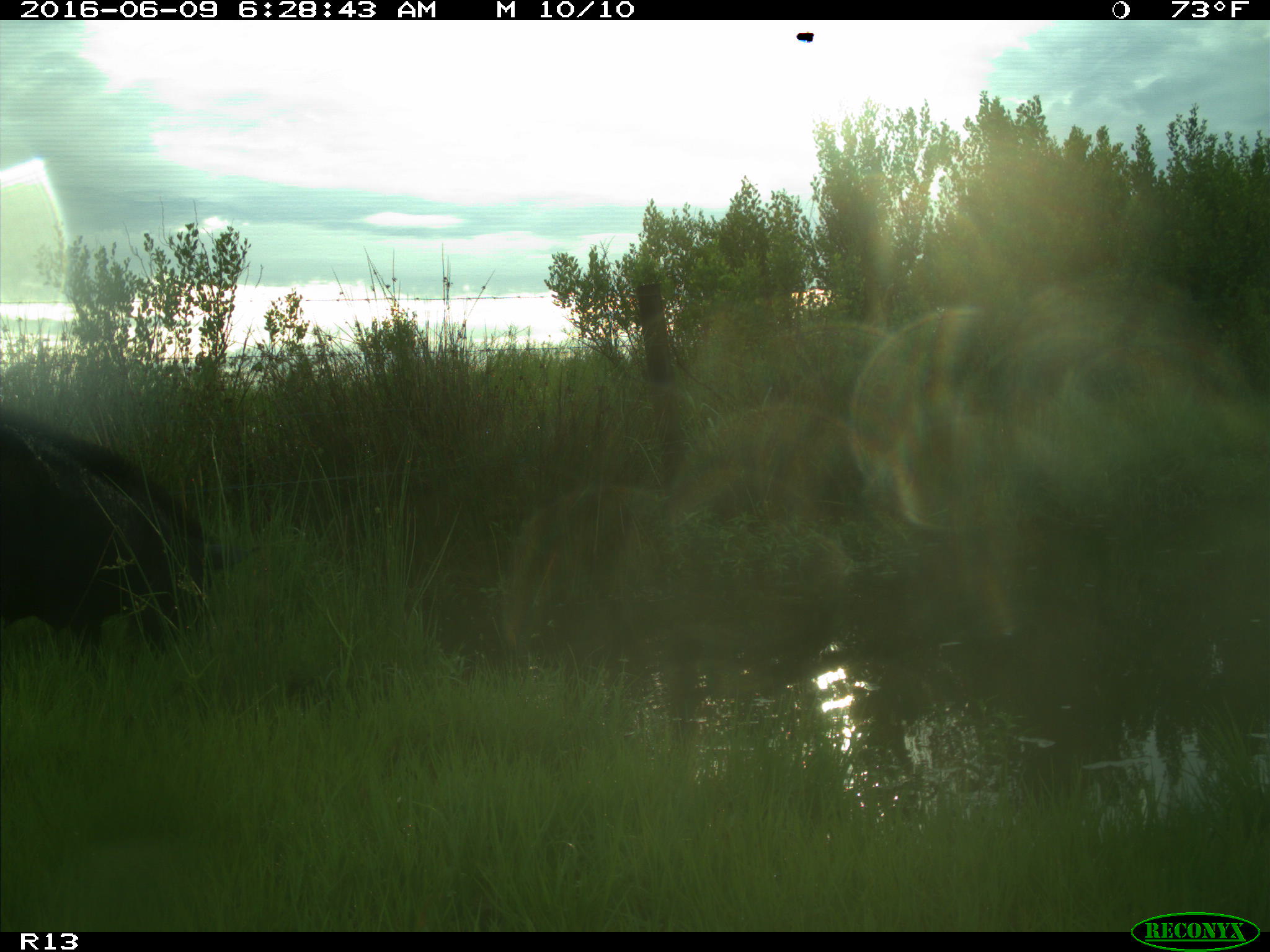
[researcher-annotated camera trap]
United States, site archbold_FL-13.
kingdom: Animalia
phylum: Chordata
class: Mammalia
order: Artiodactyla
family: Suidae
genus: Sus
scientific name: Sus scrofa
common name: wild boar